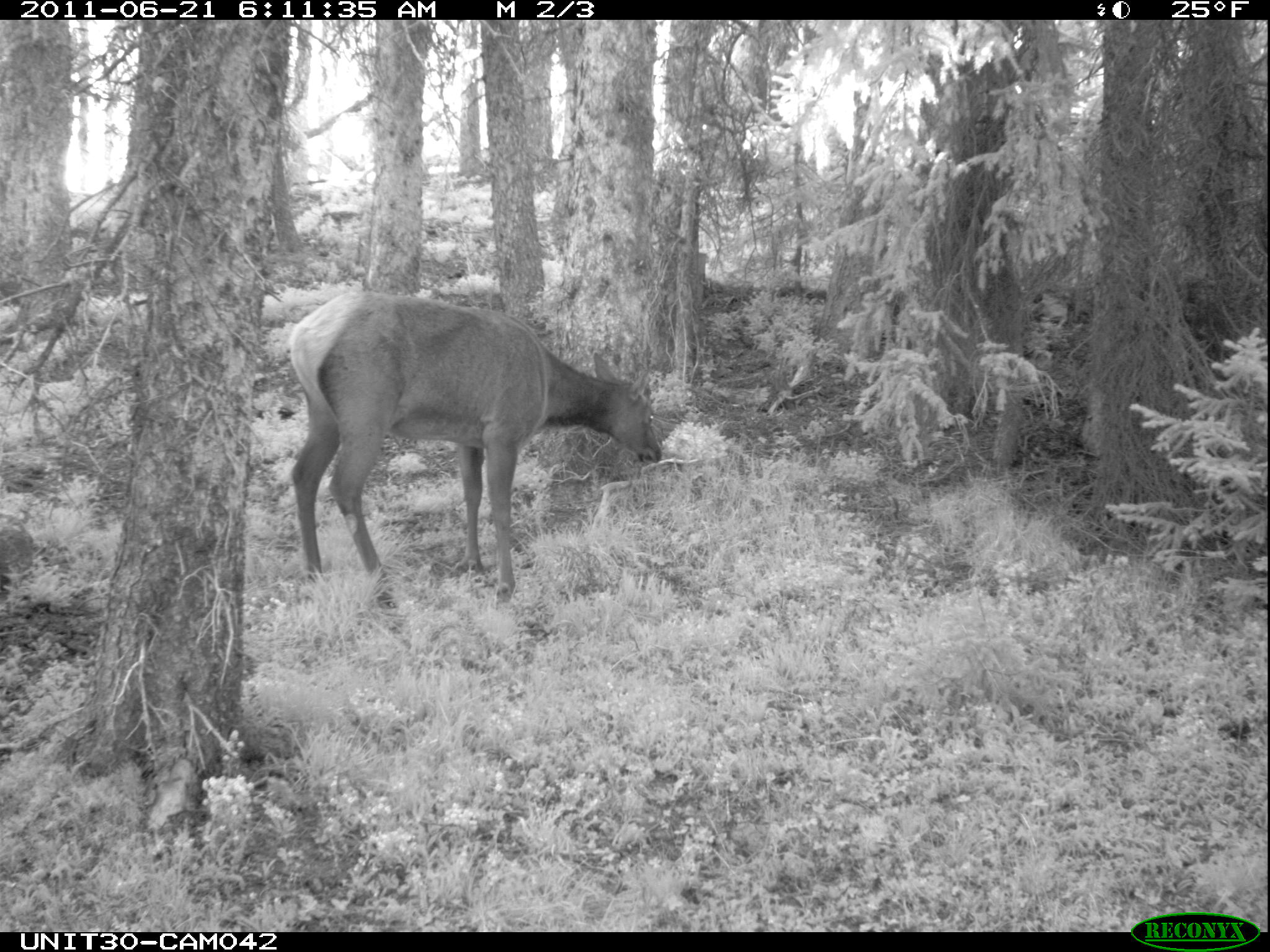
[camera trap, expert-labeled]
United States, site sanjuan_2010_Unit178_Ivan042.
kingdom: Animalia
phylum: Chordata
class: Mammalia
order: Artiodactyla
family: Cervidae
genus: Cervus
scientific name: Cervus elaphus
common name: red deer